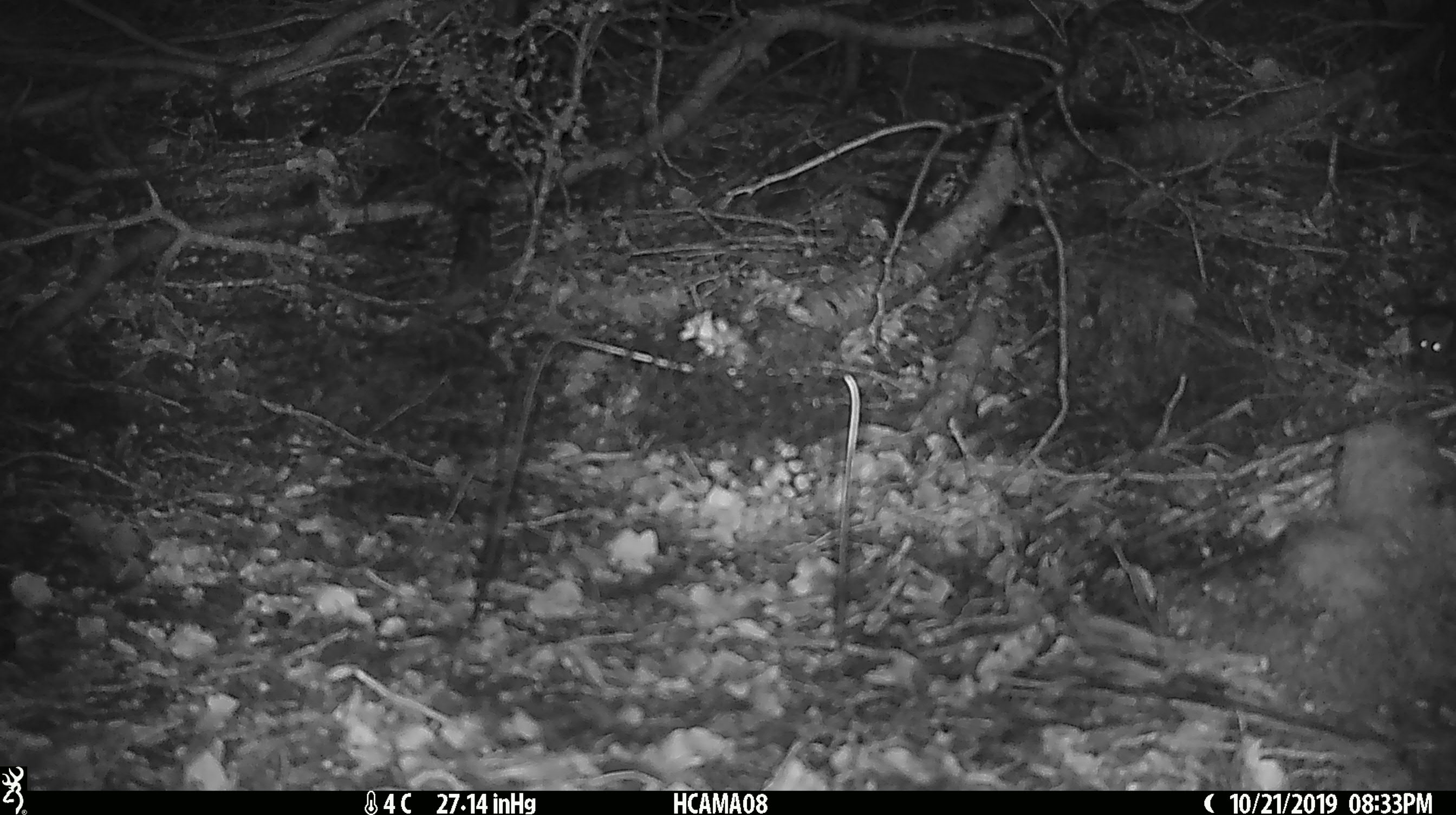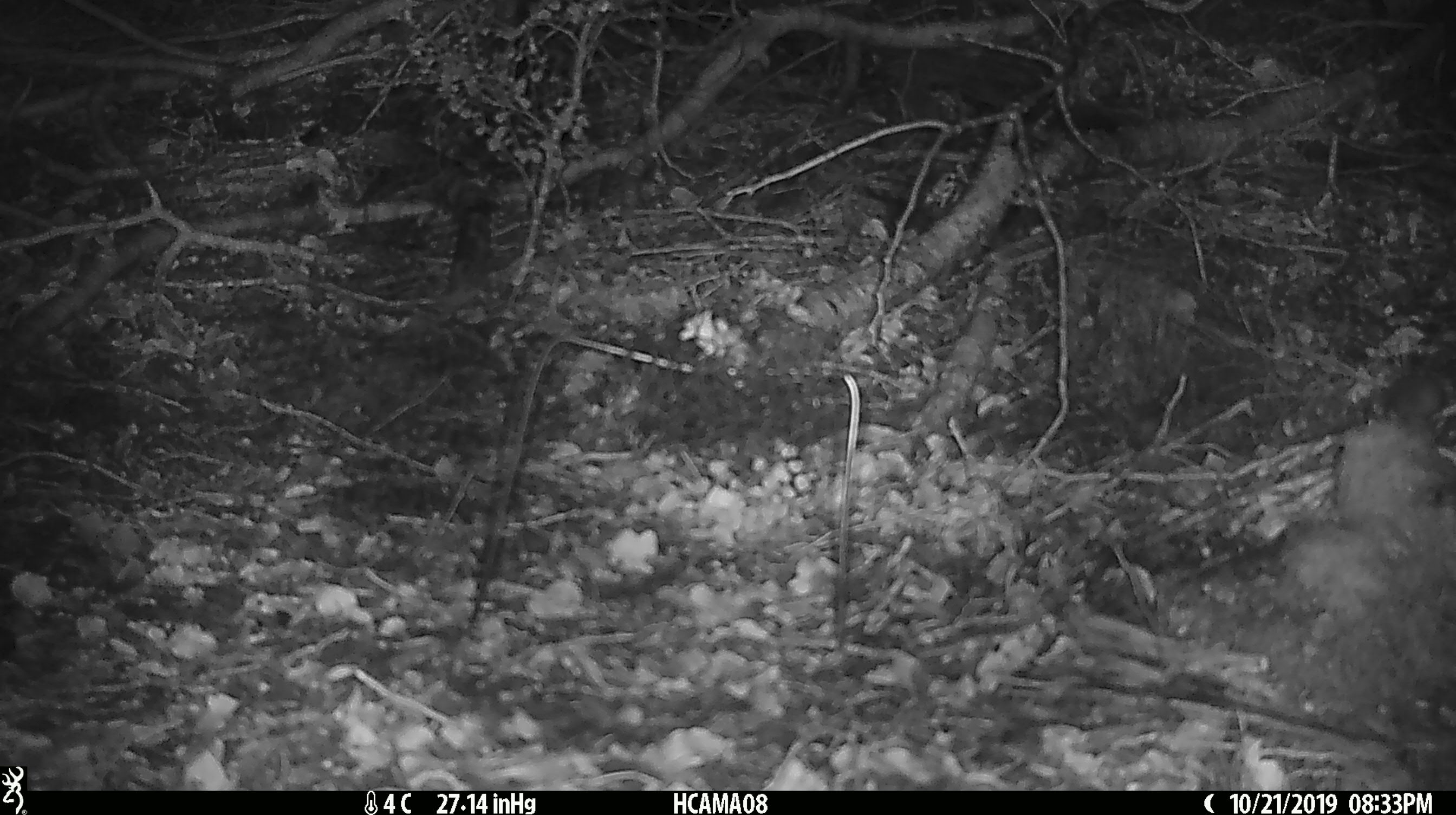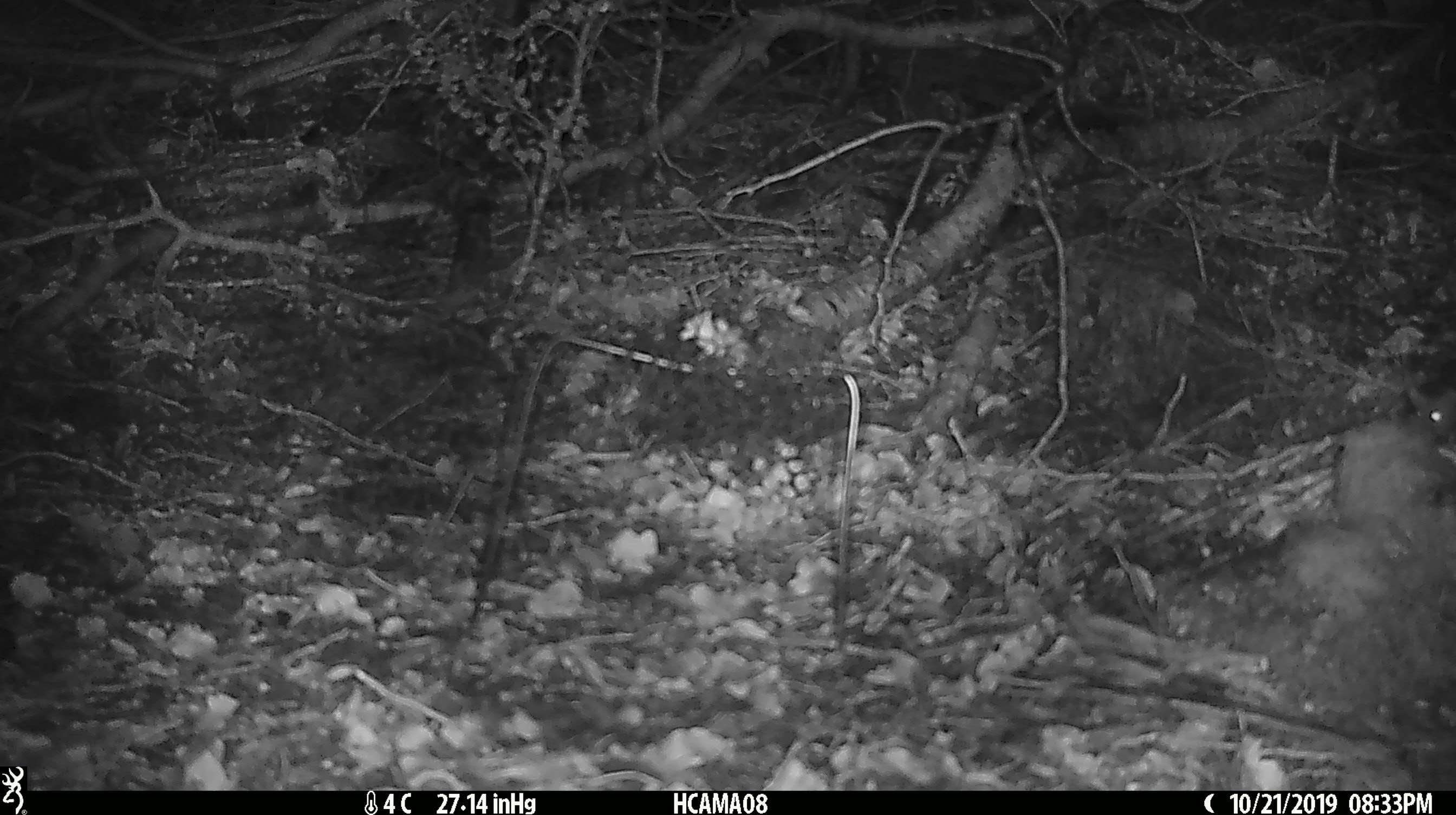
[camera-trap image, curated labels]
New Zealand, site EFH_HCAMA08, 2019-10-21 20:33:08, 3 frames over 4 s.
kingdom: Animalia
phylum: Chordata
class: Mammalia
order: Rodentia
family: Muridae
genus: Mus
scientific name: Mus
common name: mouse